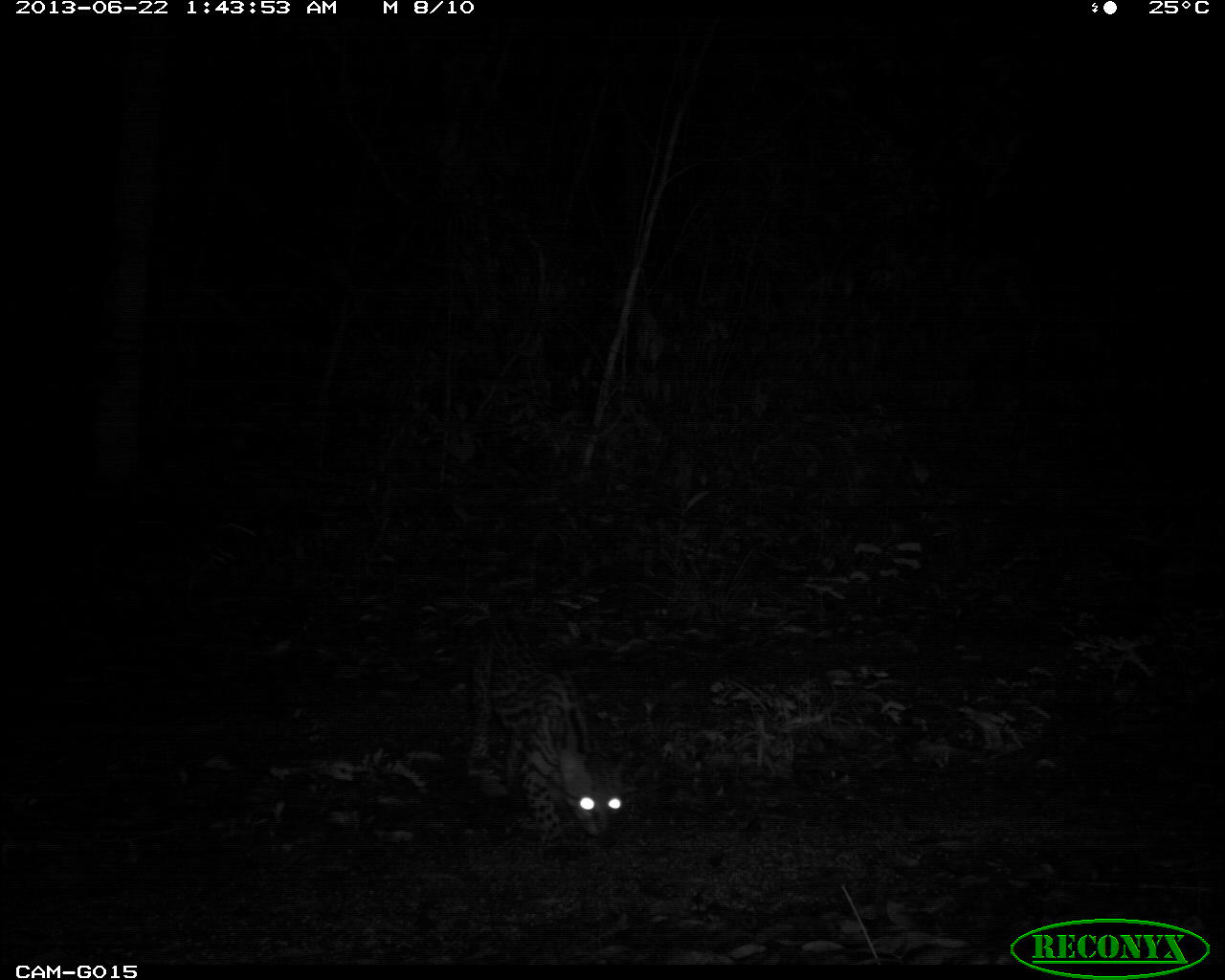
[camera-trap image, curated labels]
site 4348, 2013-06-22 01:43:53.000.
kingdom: Animalia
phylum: Chordata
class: Mammalia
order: Carnivora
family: Felidae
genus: Leopardus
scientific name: Leopardus pardalis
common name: ocelot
Leopardus pardalis (ocelot), count 1.